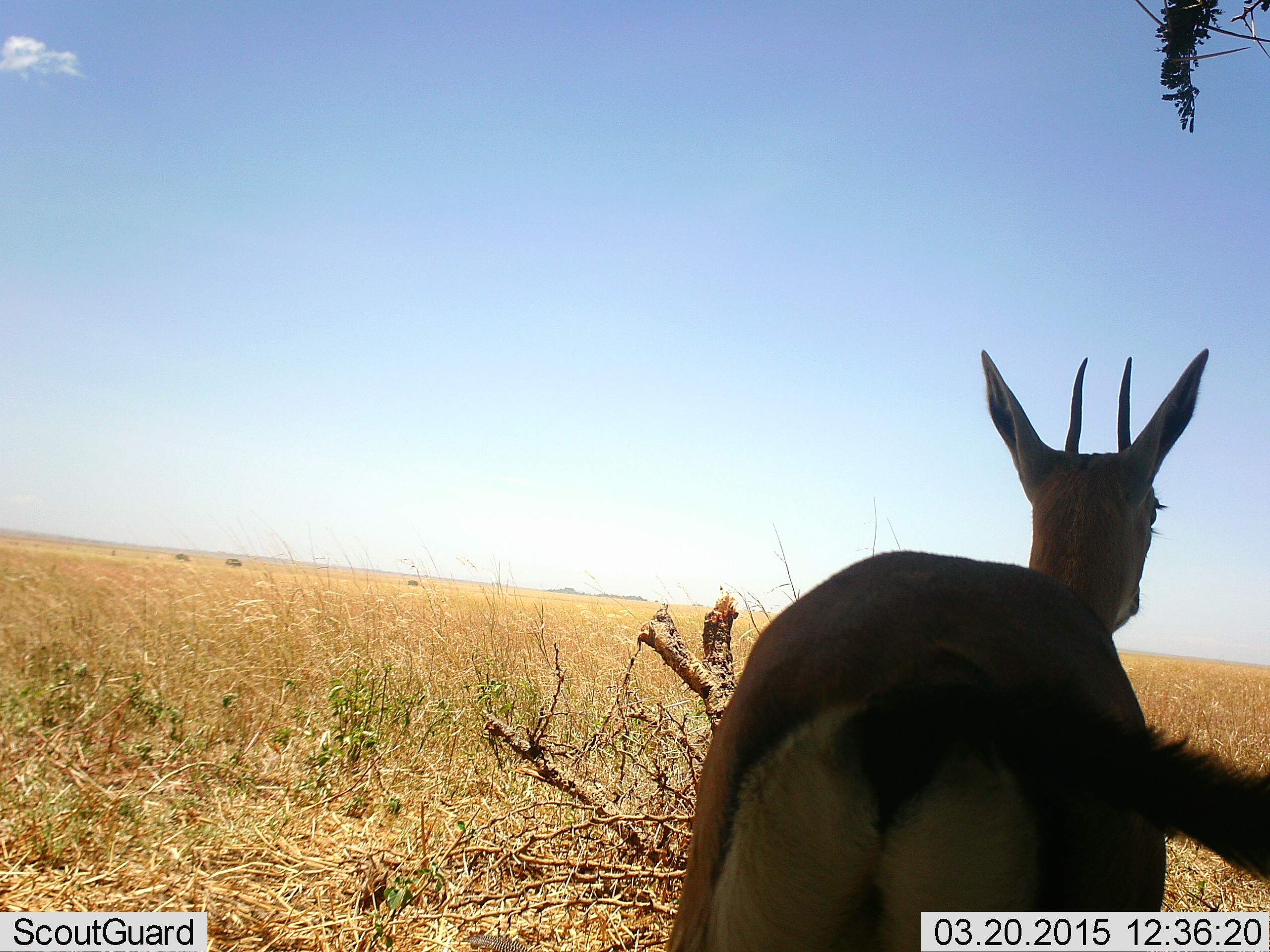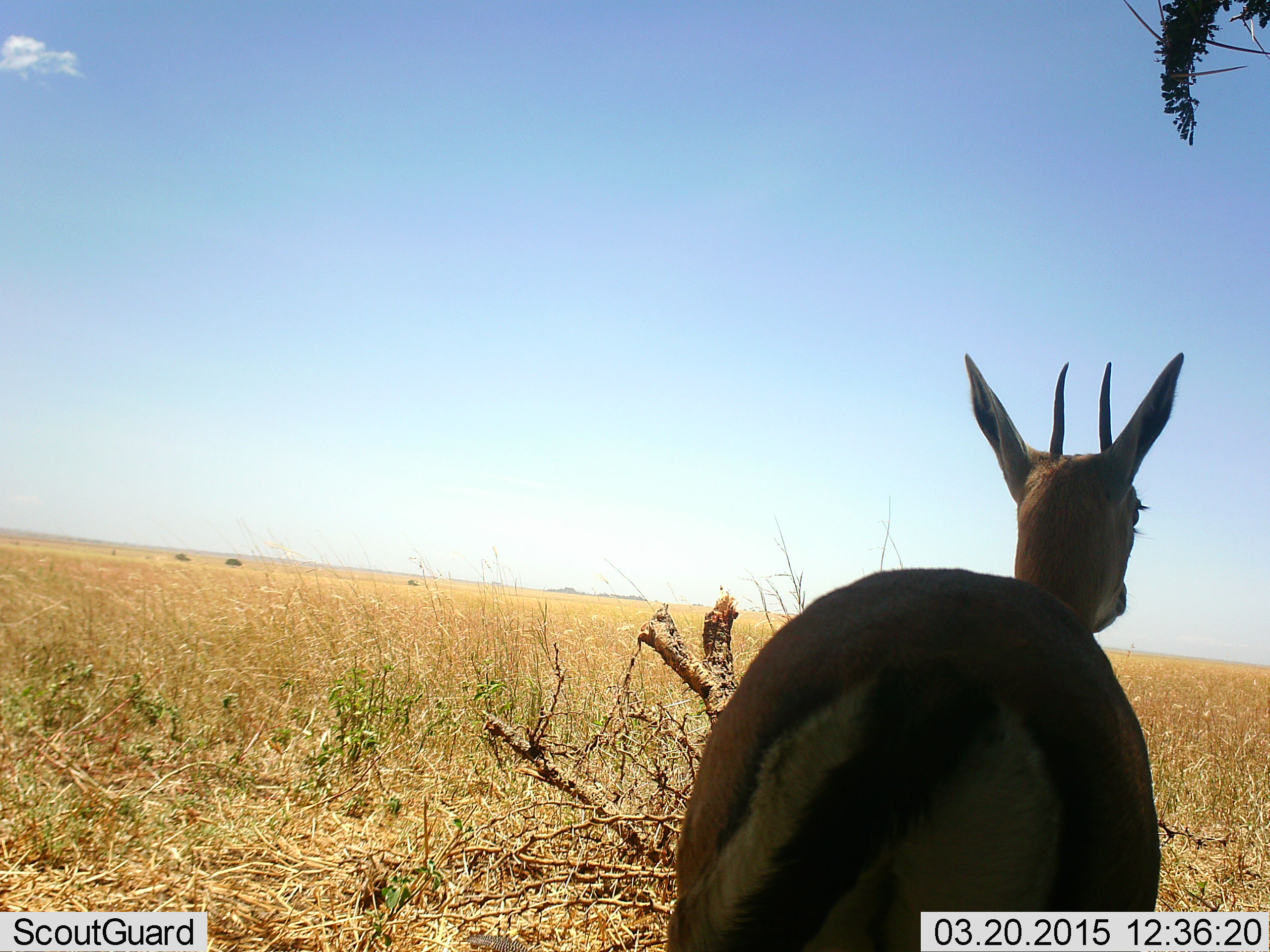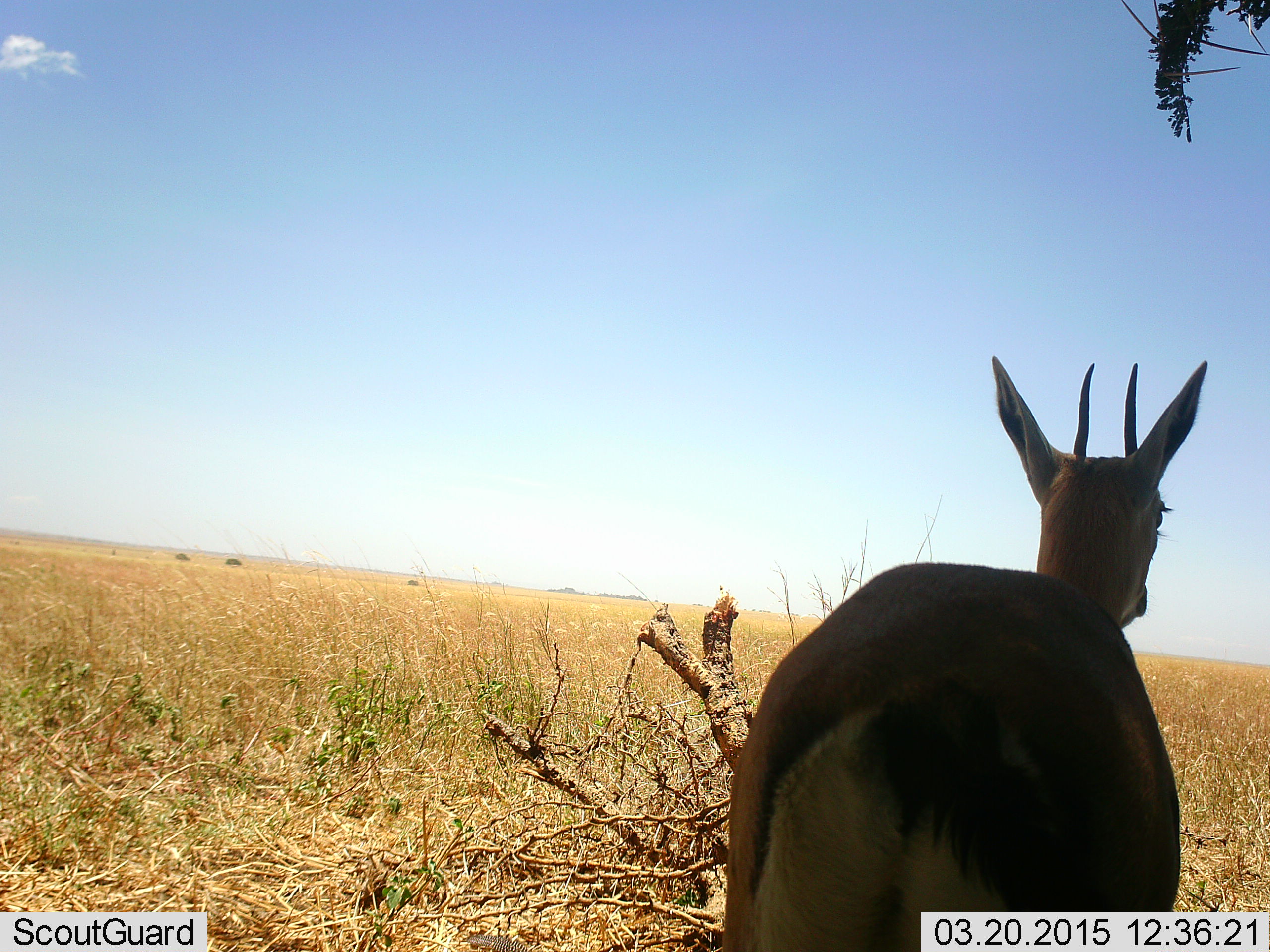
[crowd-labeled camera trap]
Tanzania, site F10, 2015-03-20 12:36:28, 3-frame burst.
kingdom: Animalia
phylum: Chordata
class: Mammalia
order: Artiodactyla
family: Bovidae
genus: Eudorcas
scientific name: Eudorcas thomsonii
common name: thomson's gazelle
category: gazellethomsons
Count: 1.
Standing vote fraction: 90%.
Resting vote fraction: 10%.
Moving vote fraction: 10%.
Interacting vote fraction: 0%.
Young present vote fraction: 0%.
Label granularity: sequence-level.